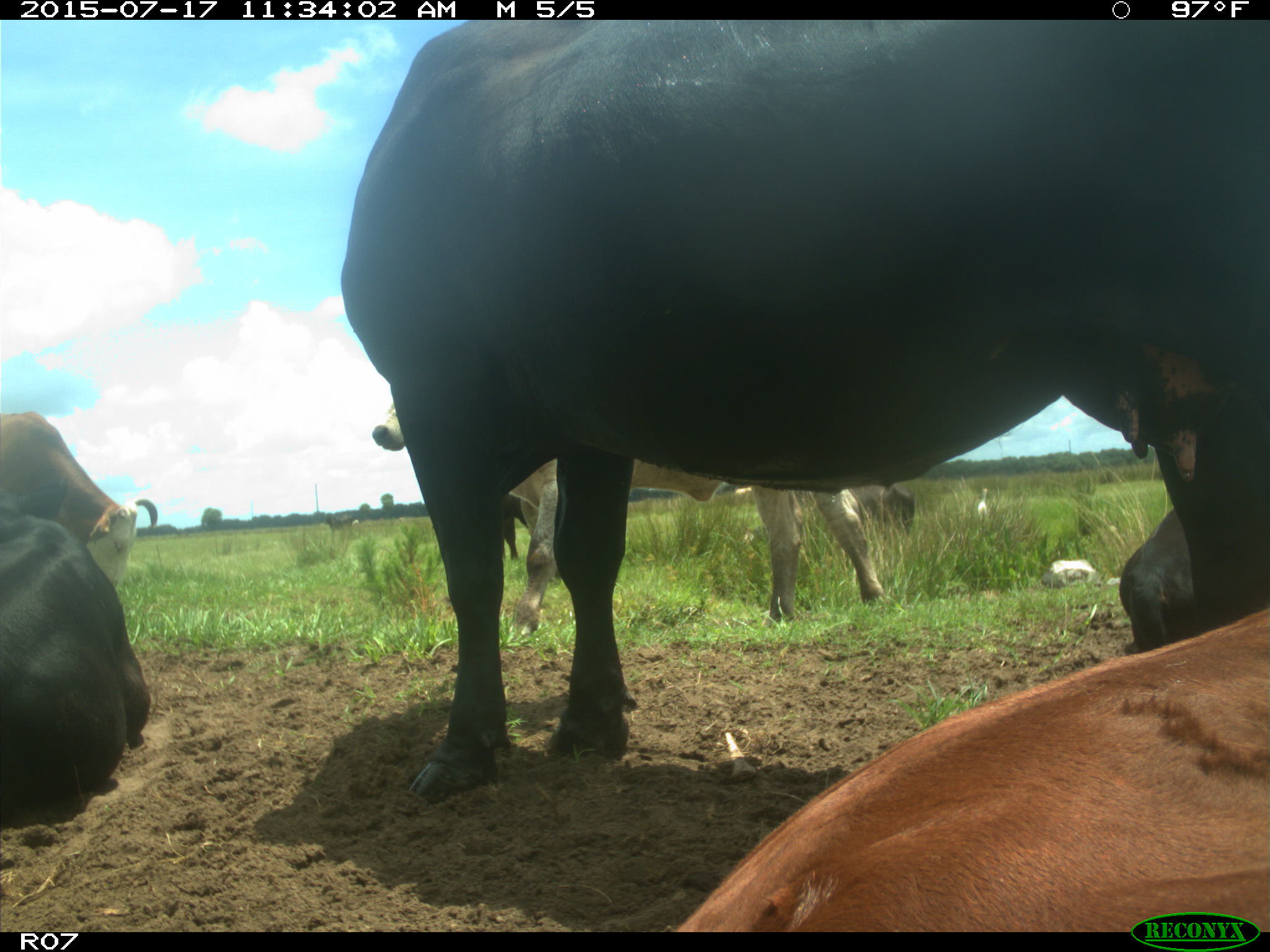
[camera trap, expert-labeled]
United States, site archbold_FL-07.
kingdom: Animalia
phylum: Chordata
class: Mammalia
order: Artiodactyla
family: Bovidae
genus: Bos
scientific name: Bos taurus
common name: domestic cow